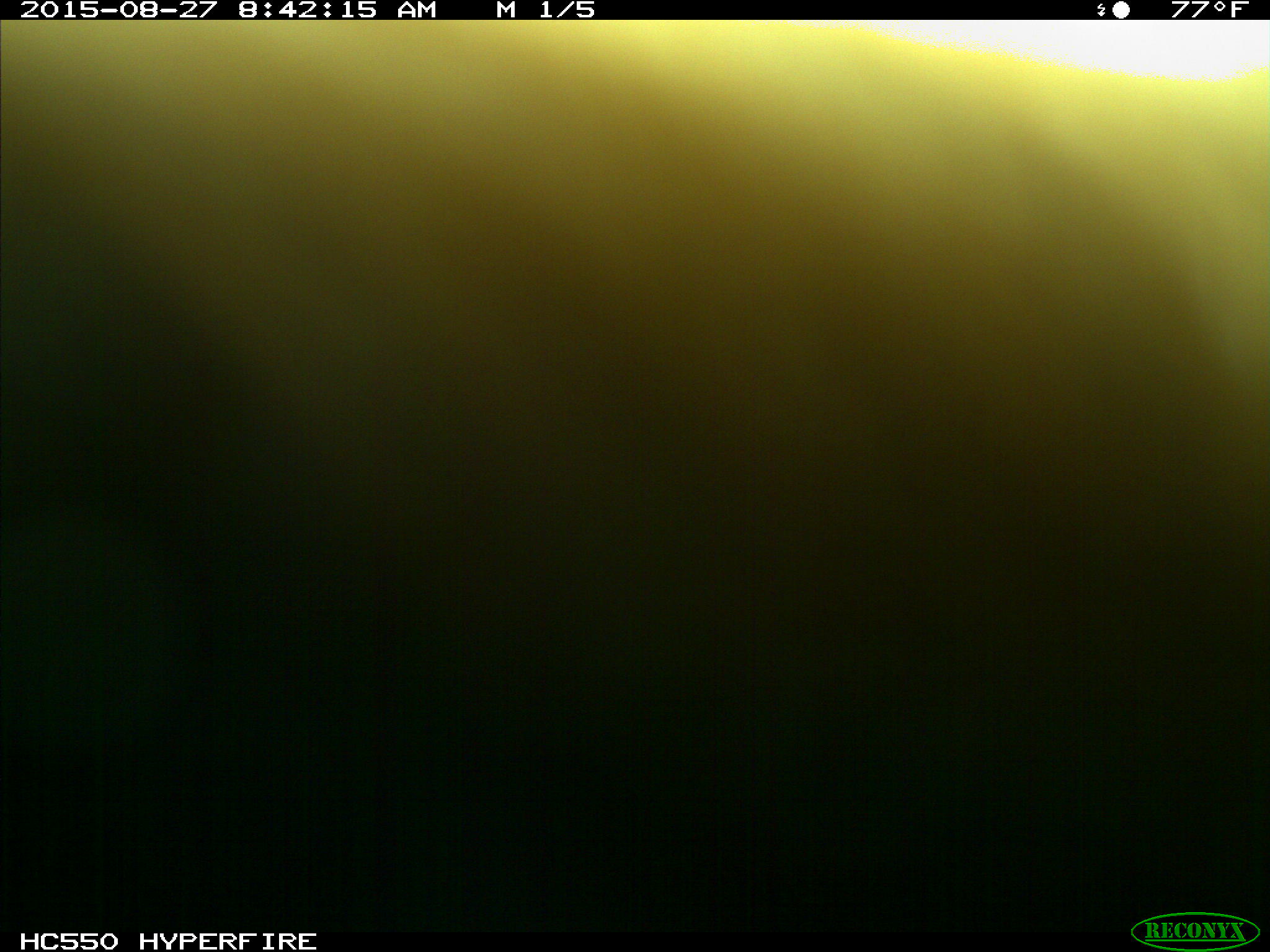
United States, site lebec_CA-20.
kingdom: Animalia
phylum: Chordata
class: Mammalia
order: Carnivora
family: Ursidae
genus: Ursus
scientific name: Ursus americanus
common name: american black bear